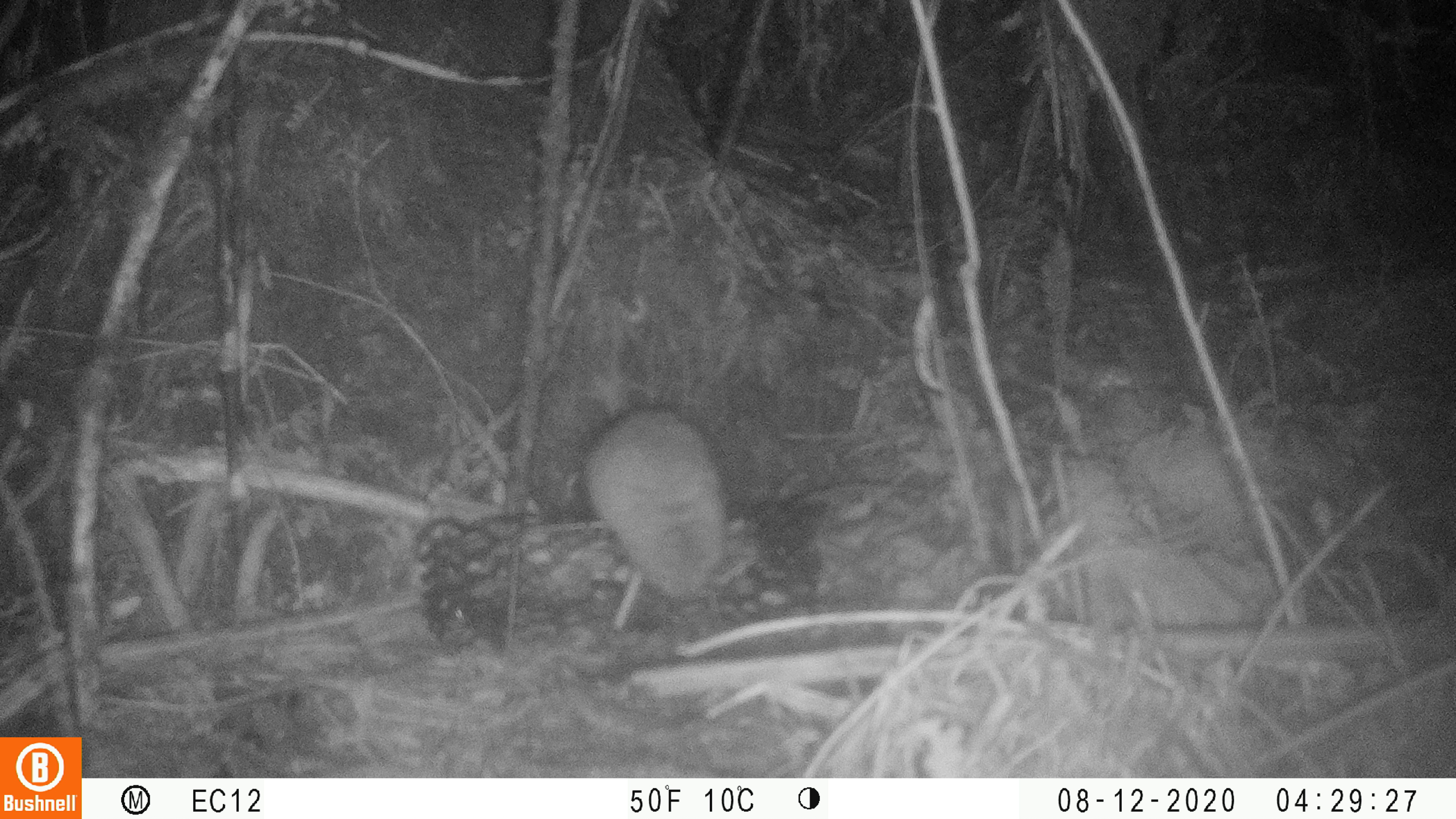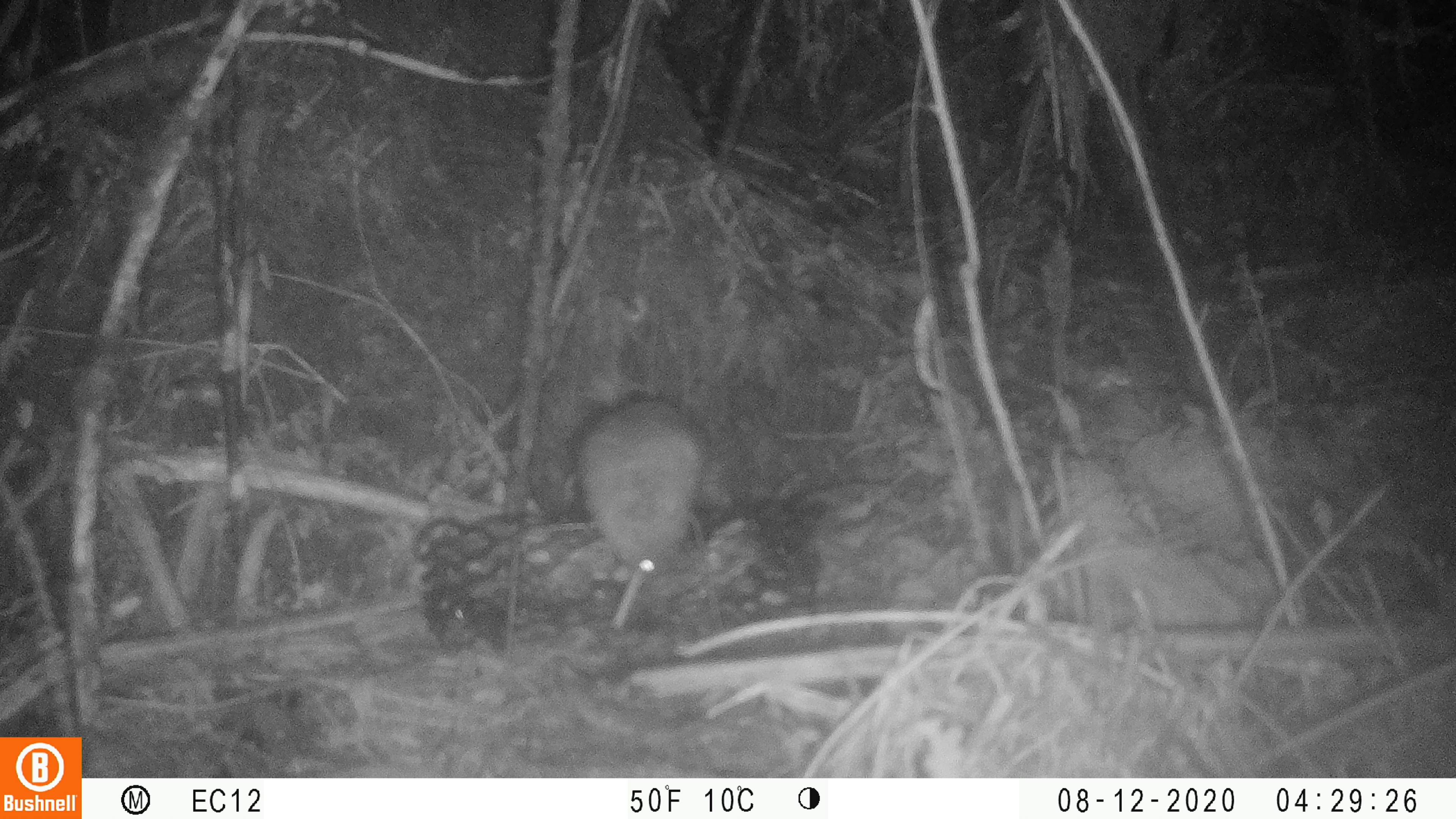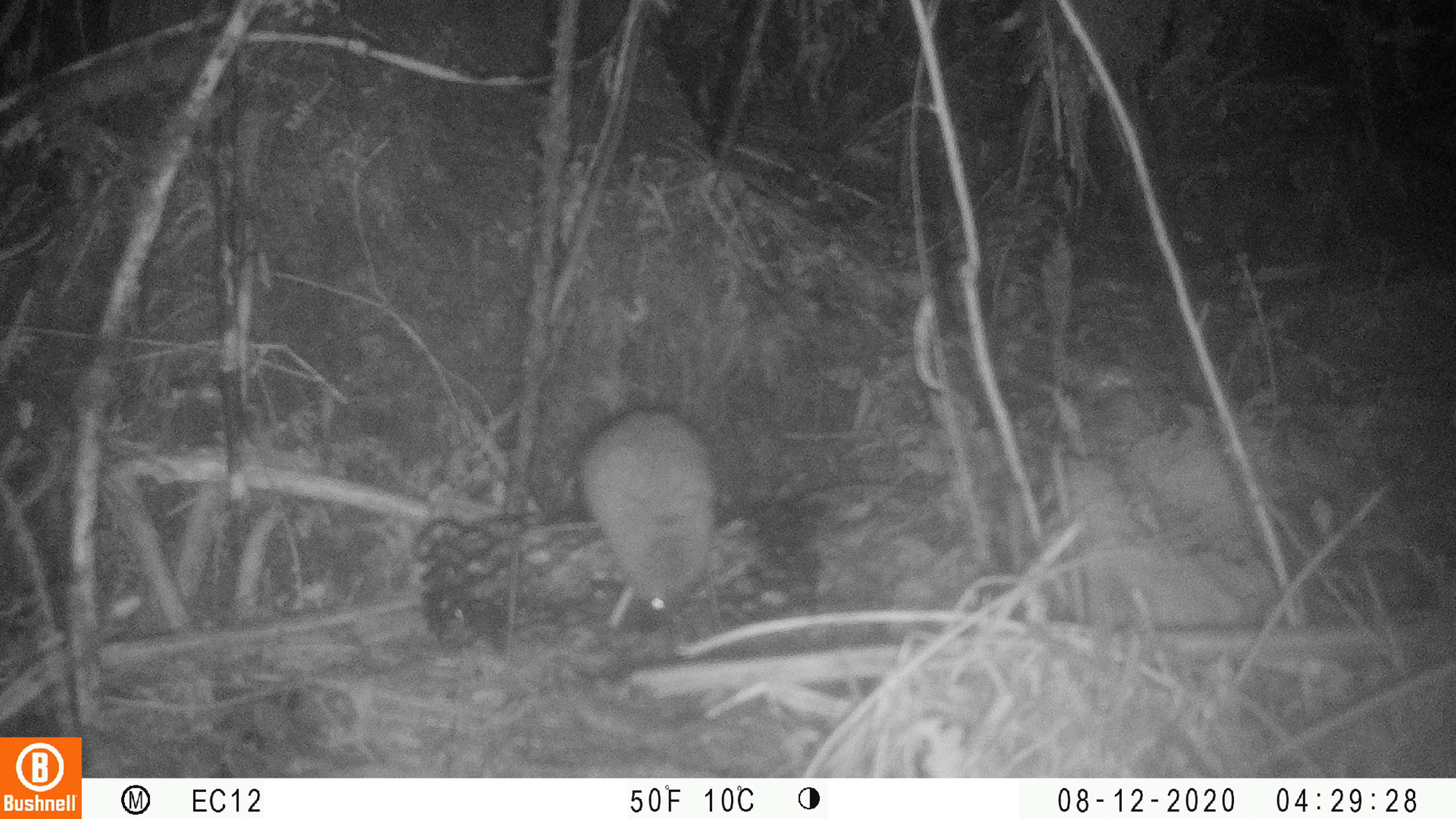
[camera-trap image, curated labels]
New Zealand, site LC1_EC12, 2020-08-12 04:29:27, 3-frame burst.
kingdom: Animalia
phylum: Chordata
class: Mammalia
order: Rodentia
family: Muridae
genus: Rattus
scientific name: Rattus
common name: rat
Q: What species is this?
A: Rat (Rattus).